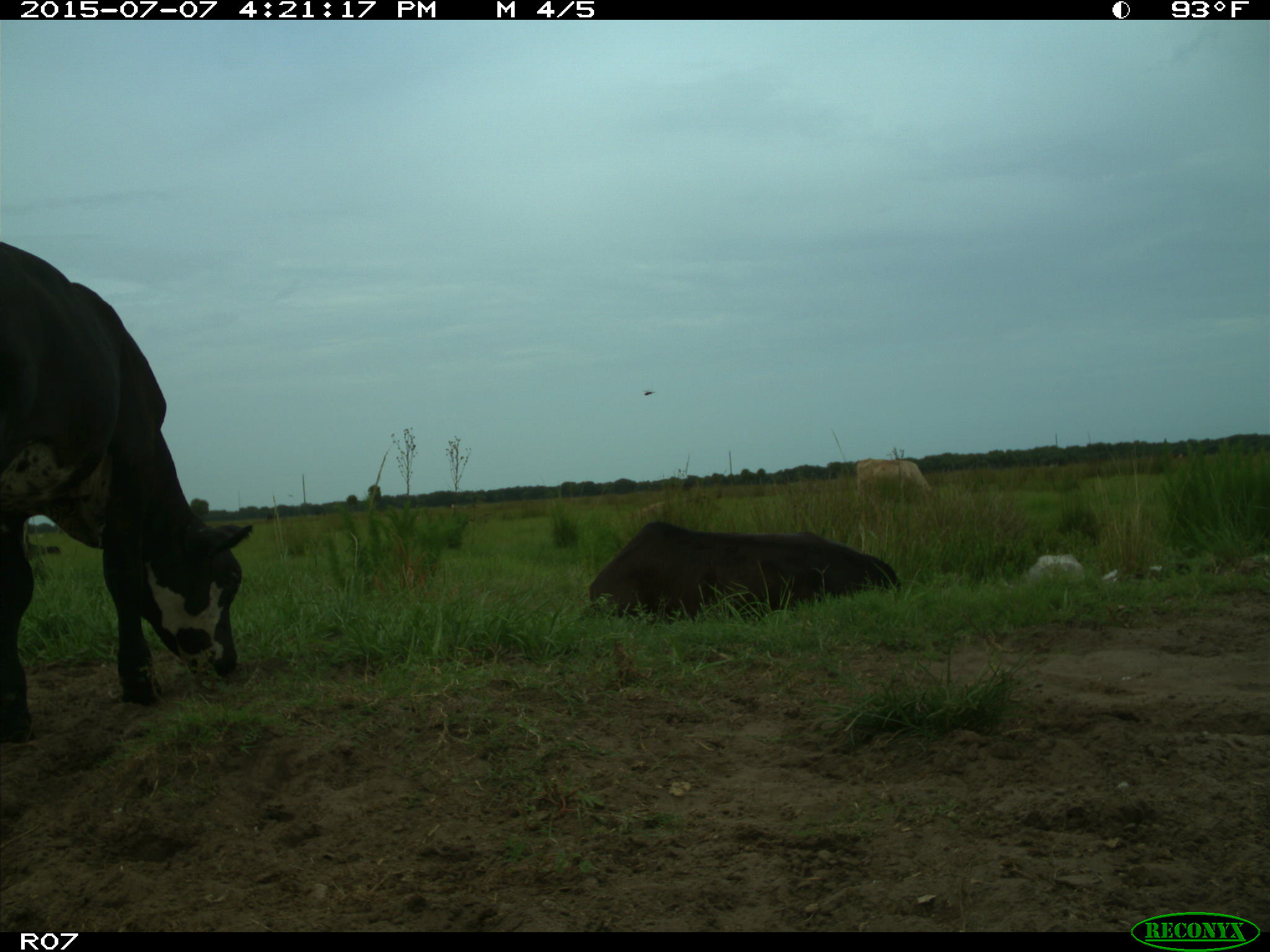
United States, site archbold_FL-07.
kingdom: Animalia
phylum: Chordata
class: Mammalia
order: Artiodactyla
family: Bovidae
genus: Bos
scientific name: Bos taurus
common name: domestic cow